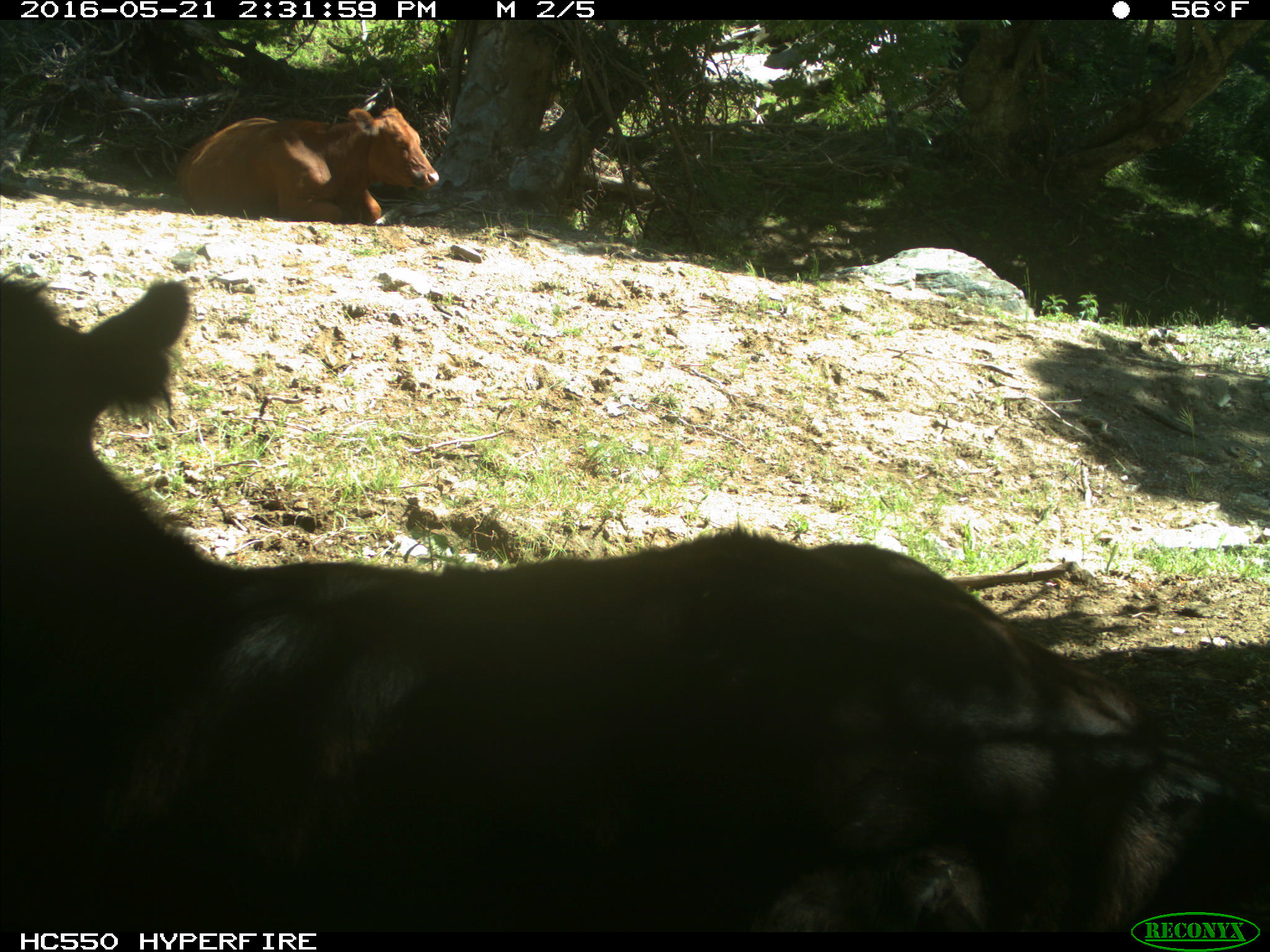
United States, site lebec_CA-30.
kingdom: Animalia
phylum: Chordata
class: Mammalia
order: Artiodactyla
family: Bovidae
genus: Bos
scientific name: Bos taurus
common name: domestic cow